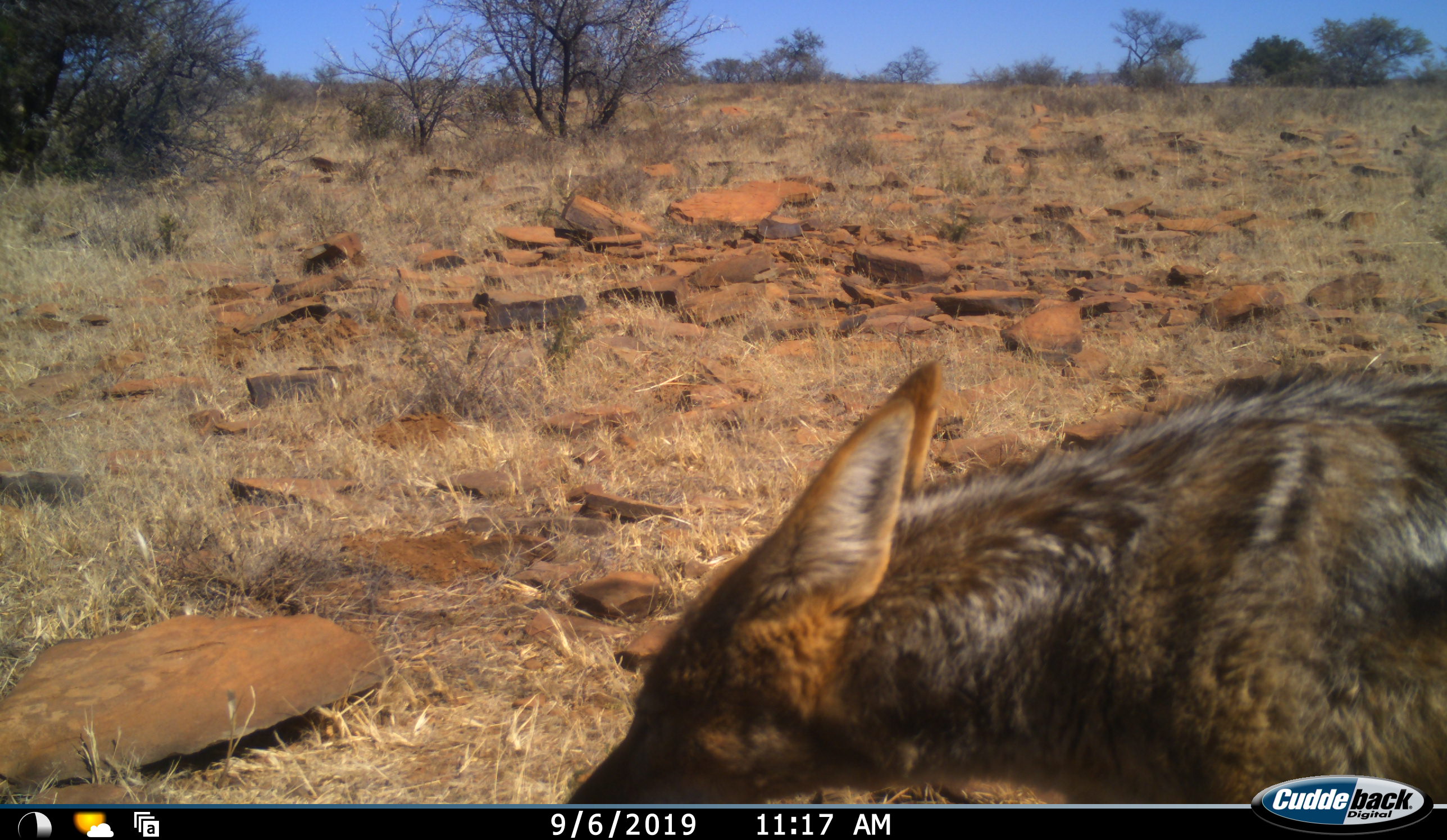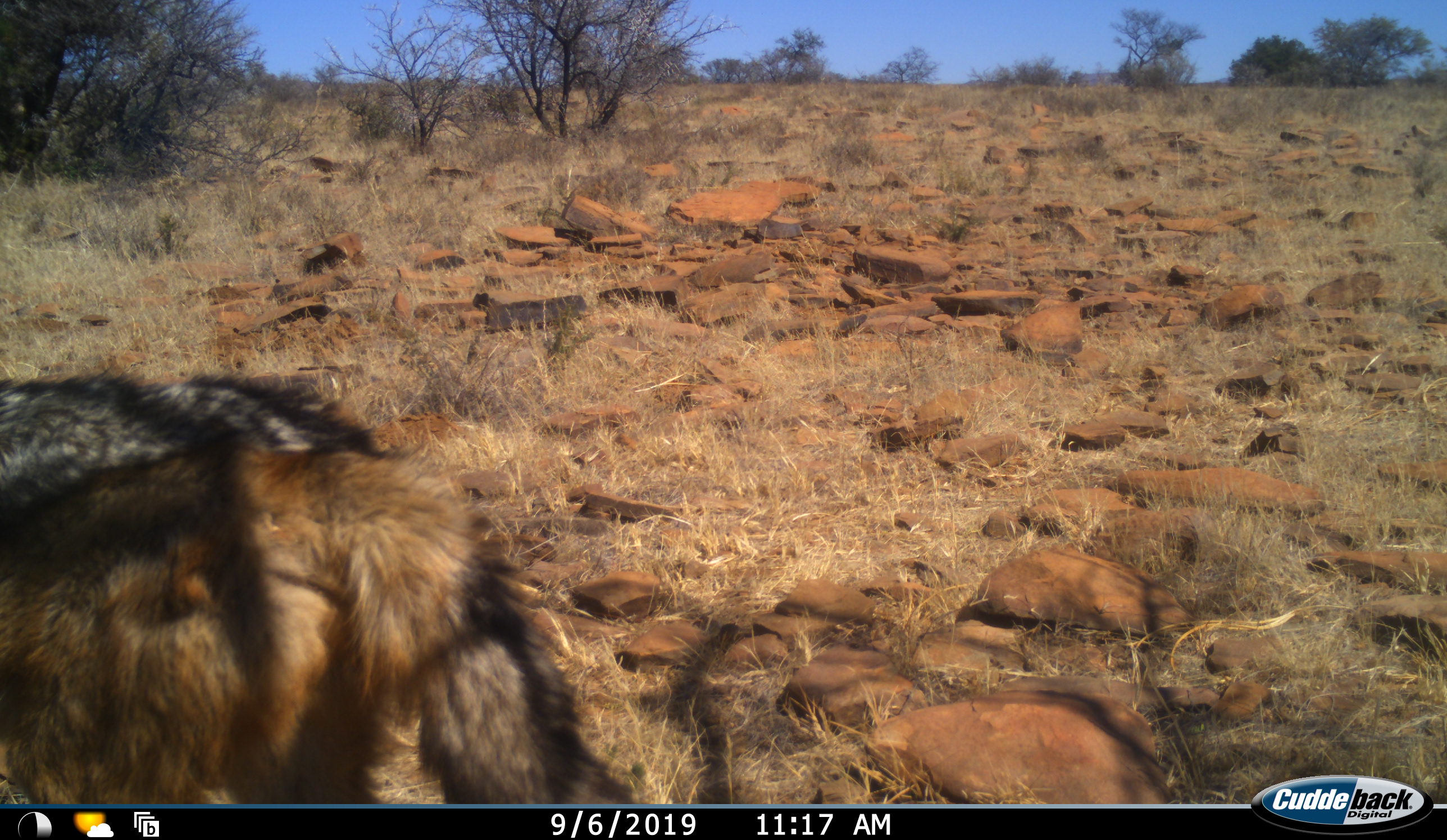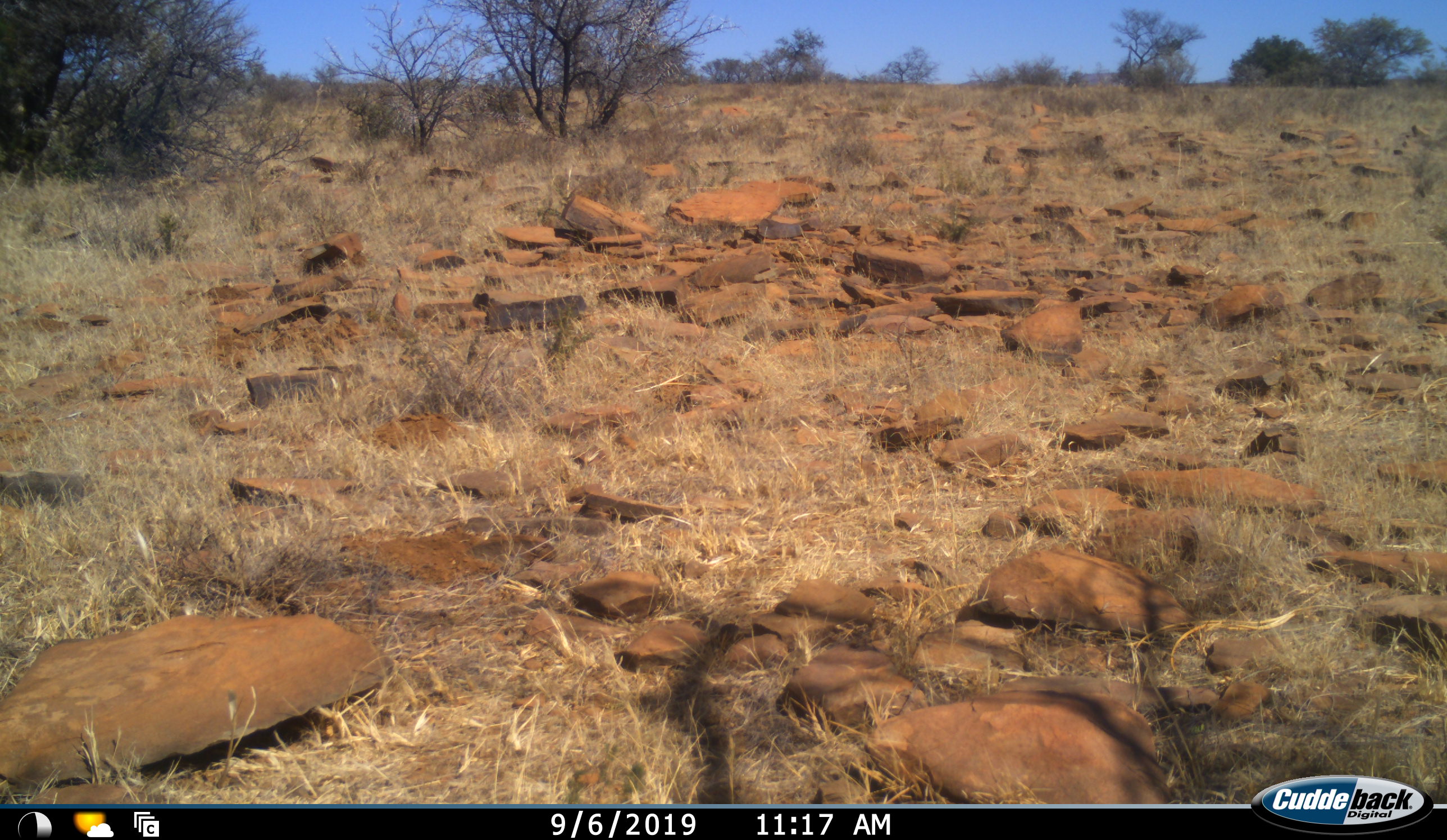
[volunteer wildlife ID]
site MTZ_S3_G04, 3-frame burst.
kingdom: Animalia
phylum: Chordata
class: Mammalia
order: Carnivora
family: Canidae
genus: Lupulella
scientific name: Lupulella mesomelas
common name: black-backed jackal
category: jackalblackbacked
Jackalblackbacked (black-backed jackal) (Lupulella mesomelas), count 1. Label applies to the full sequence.